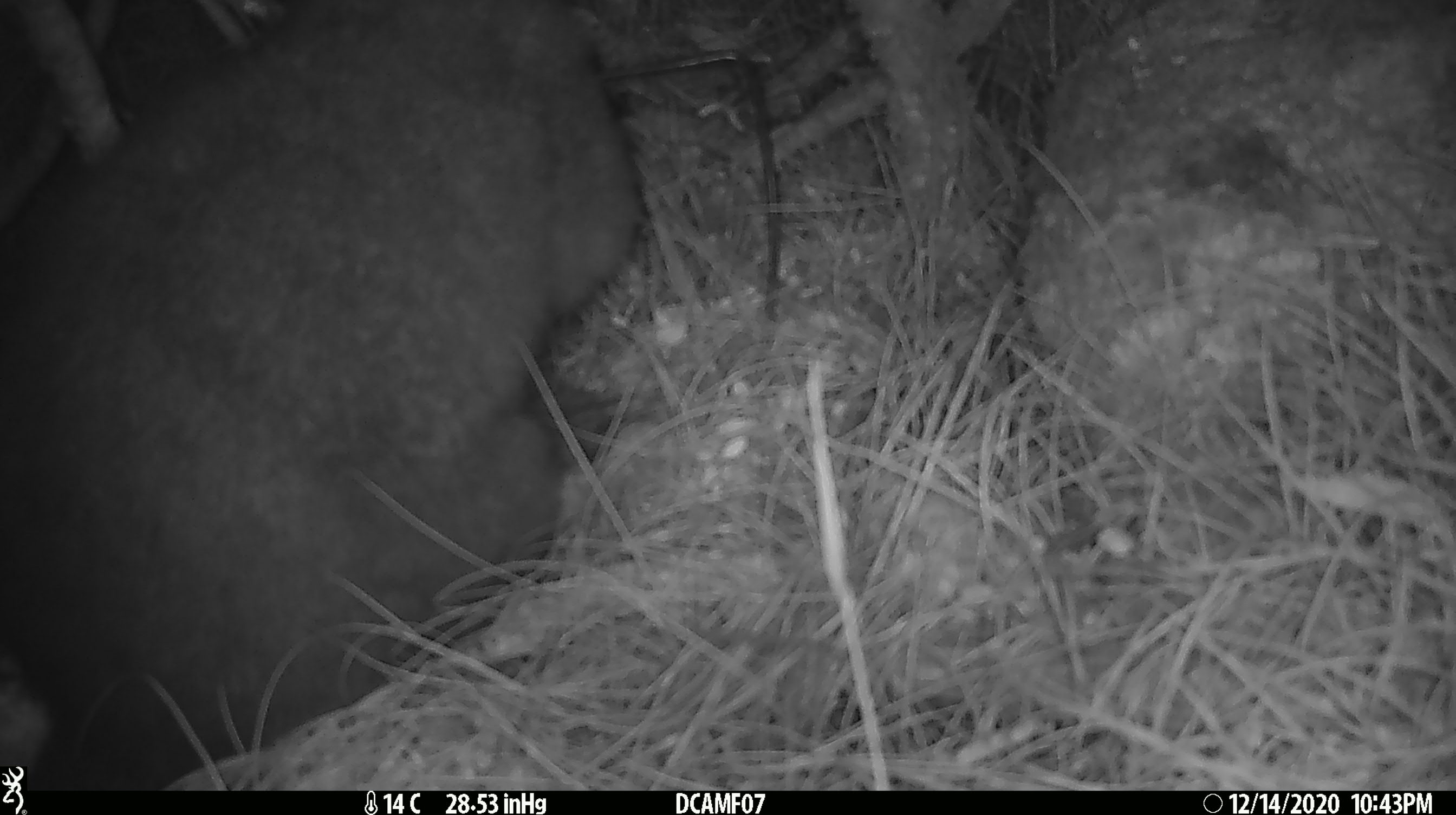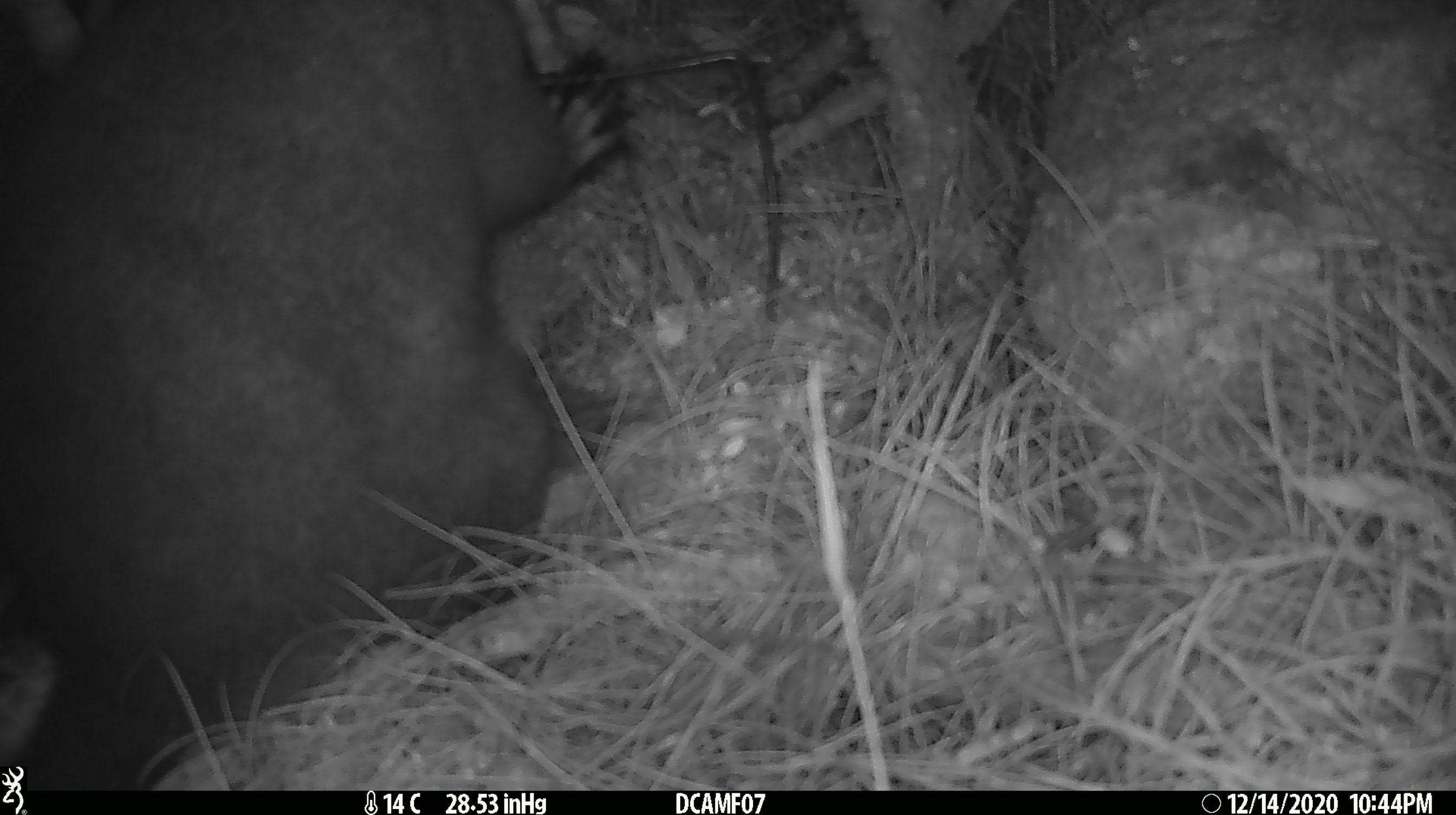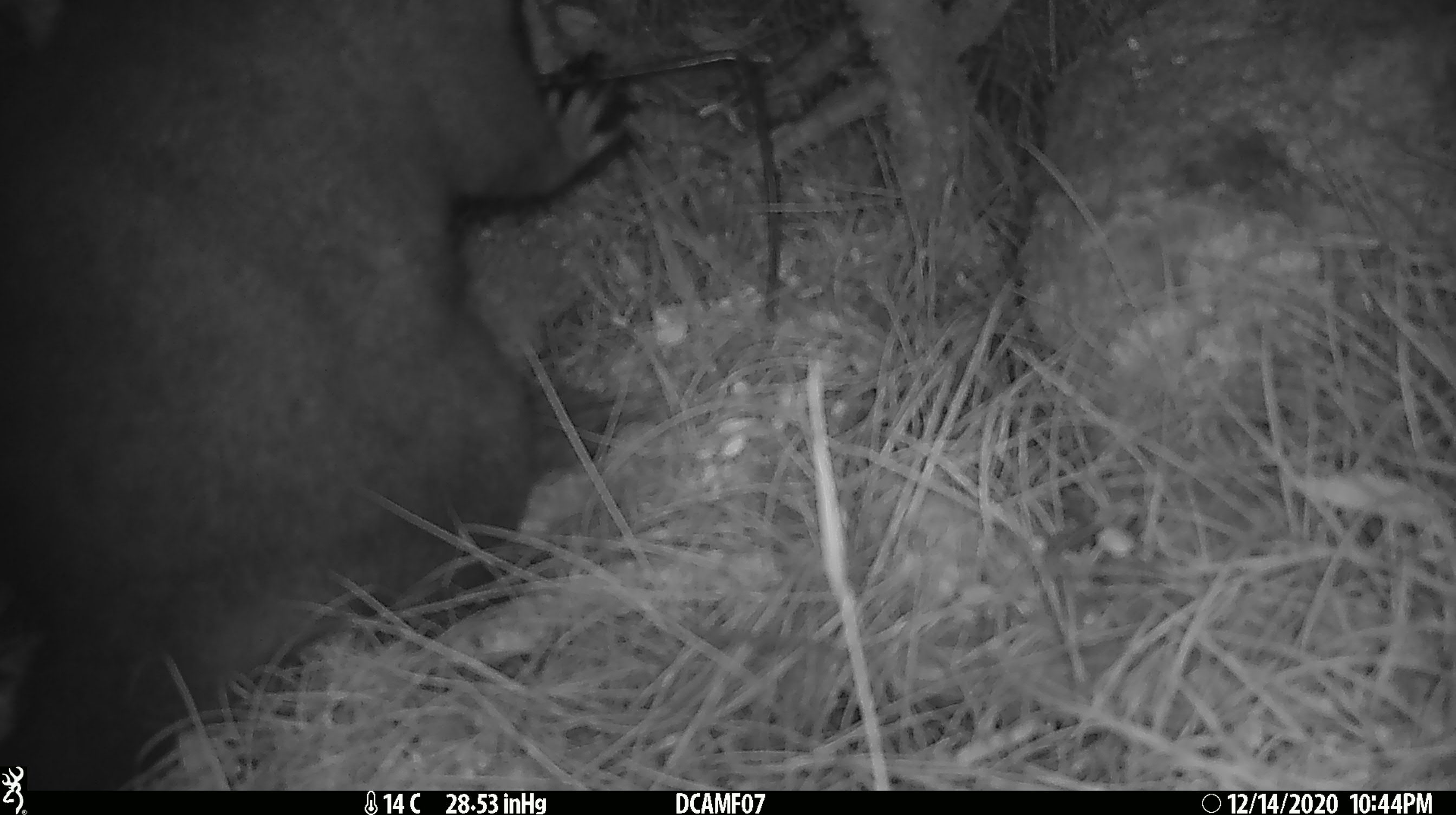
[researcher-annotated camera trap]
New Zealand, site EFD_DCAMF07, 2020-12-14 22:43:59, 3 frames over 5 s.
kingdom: Animalia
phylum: Chordata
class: Mammalia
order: Diprotodontia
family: Phalangeridae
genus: Trichosurus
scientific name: Trichosurus vulpecula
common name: common brushtail possum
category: possum